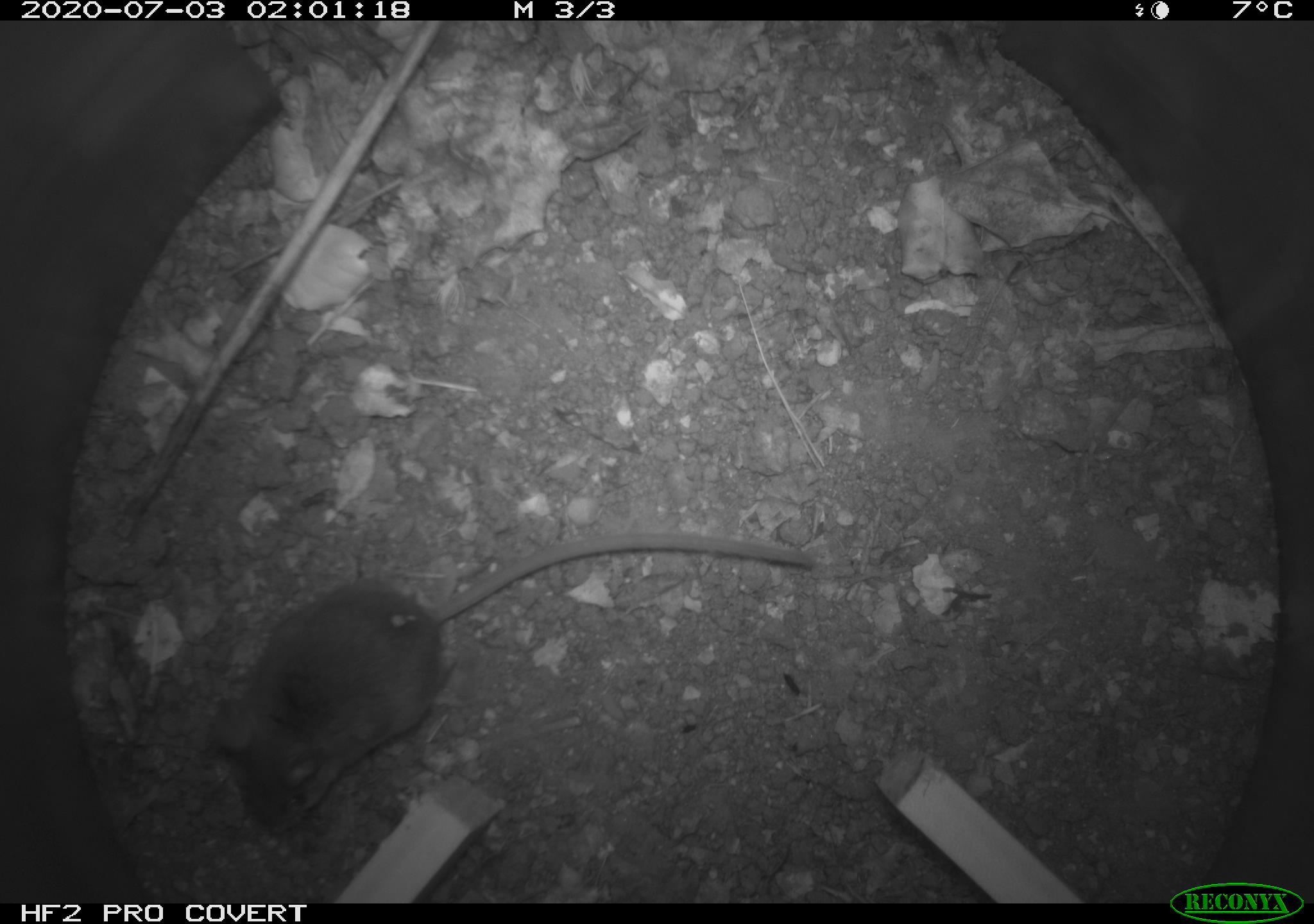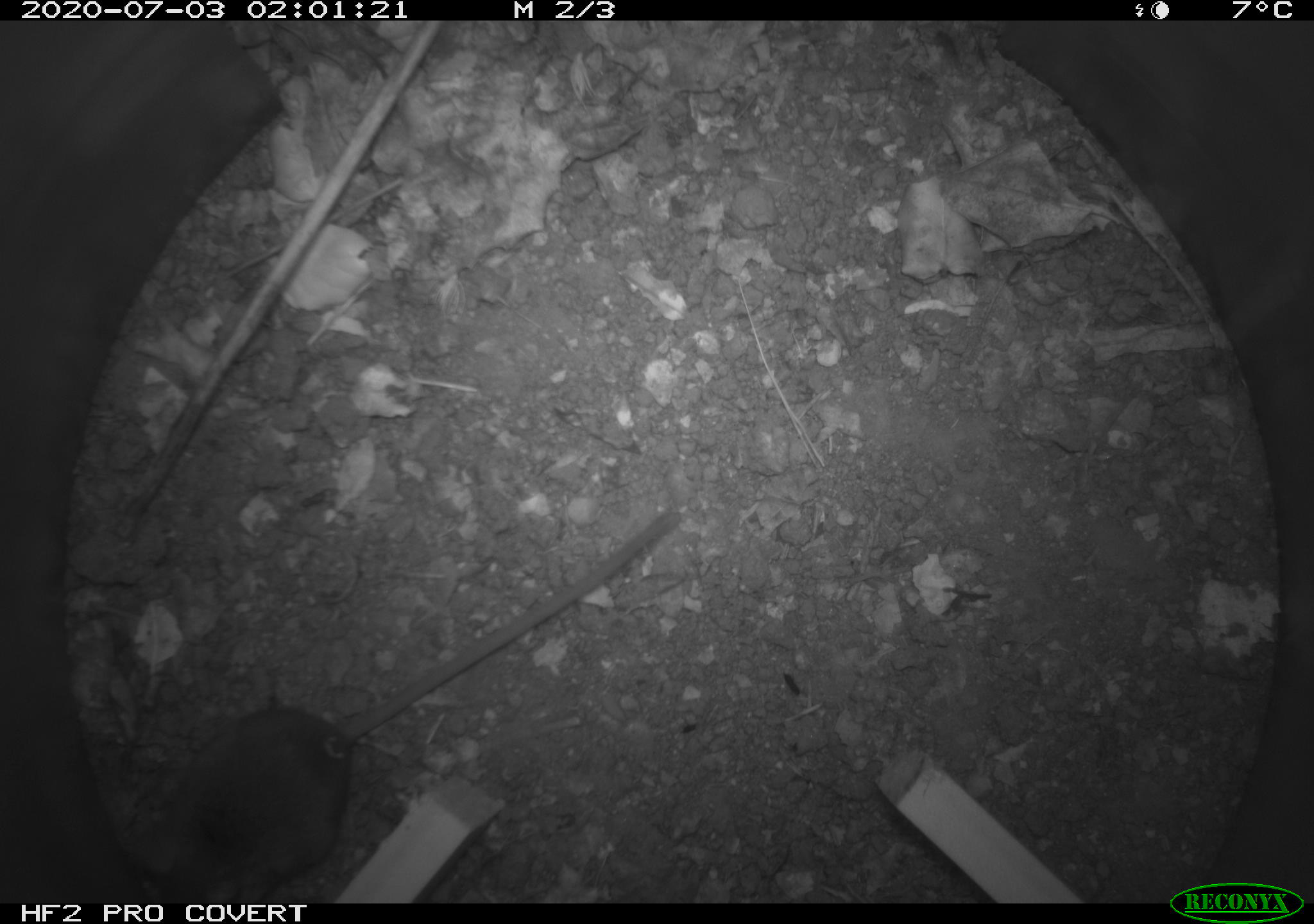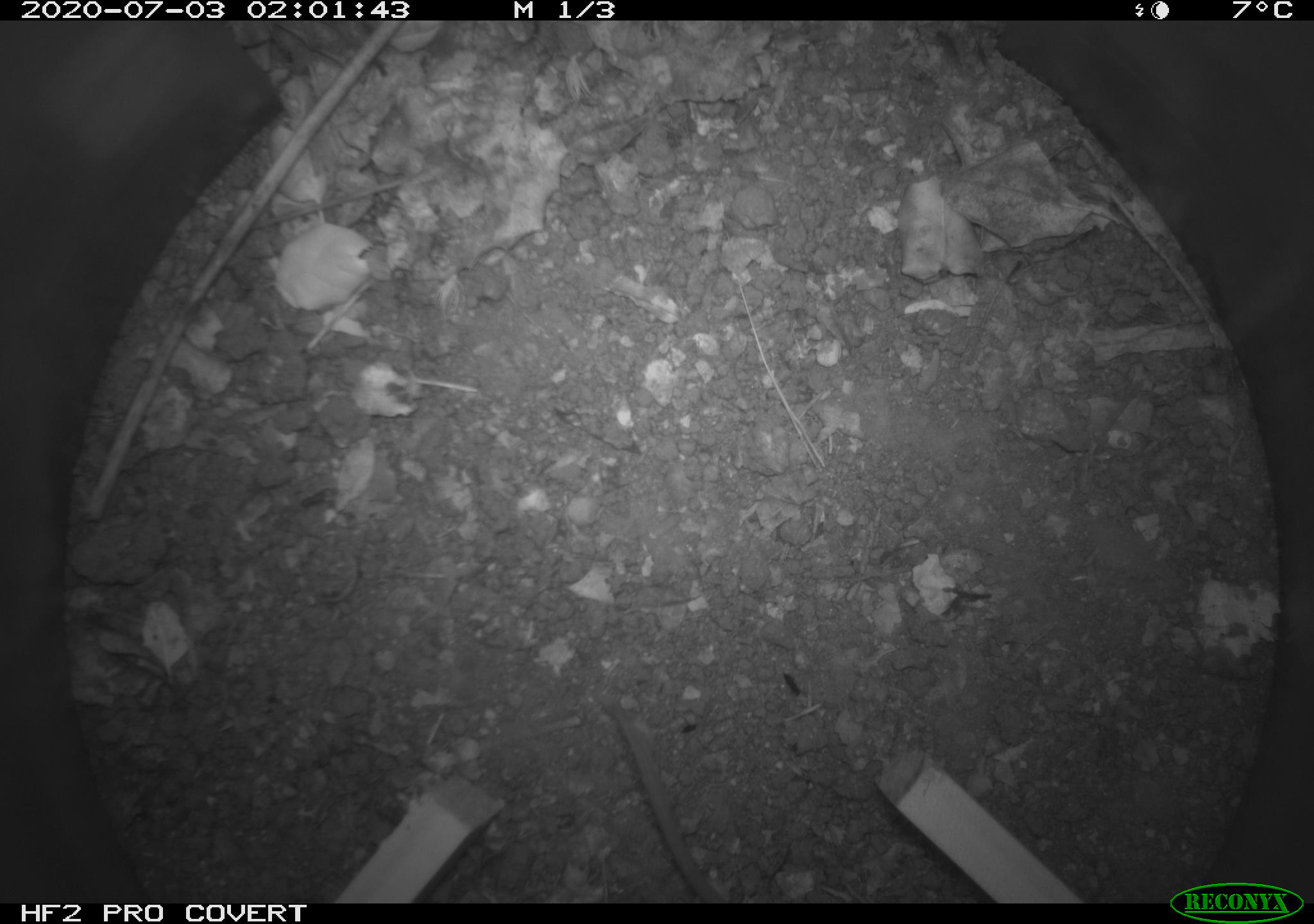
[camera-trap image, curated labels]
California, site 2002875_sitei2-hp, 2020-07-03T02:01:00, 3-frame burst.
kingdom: Animalia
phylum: Chordata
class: Mammalia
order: Rodentia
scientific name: Rodentia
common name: rodent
Rodent (Rodentia).